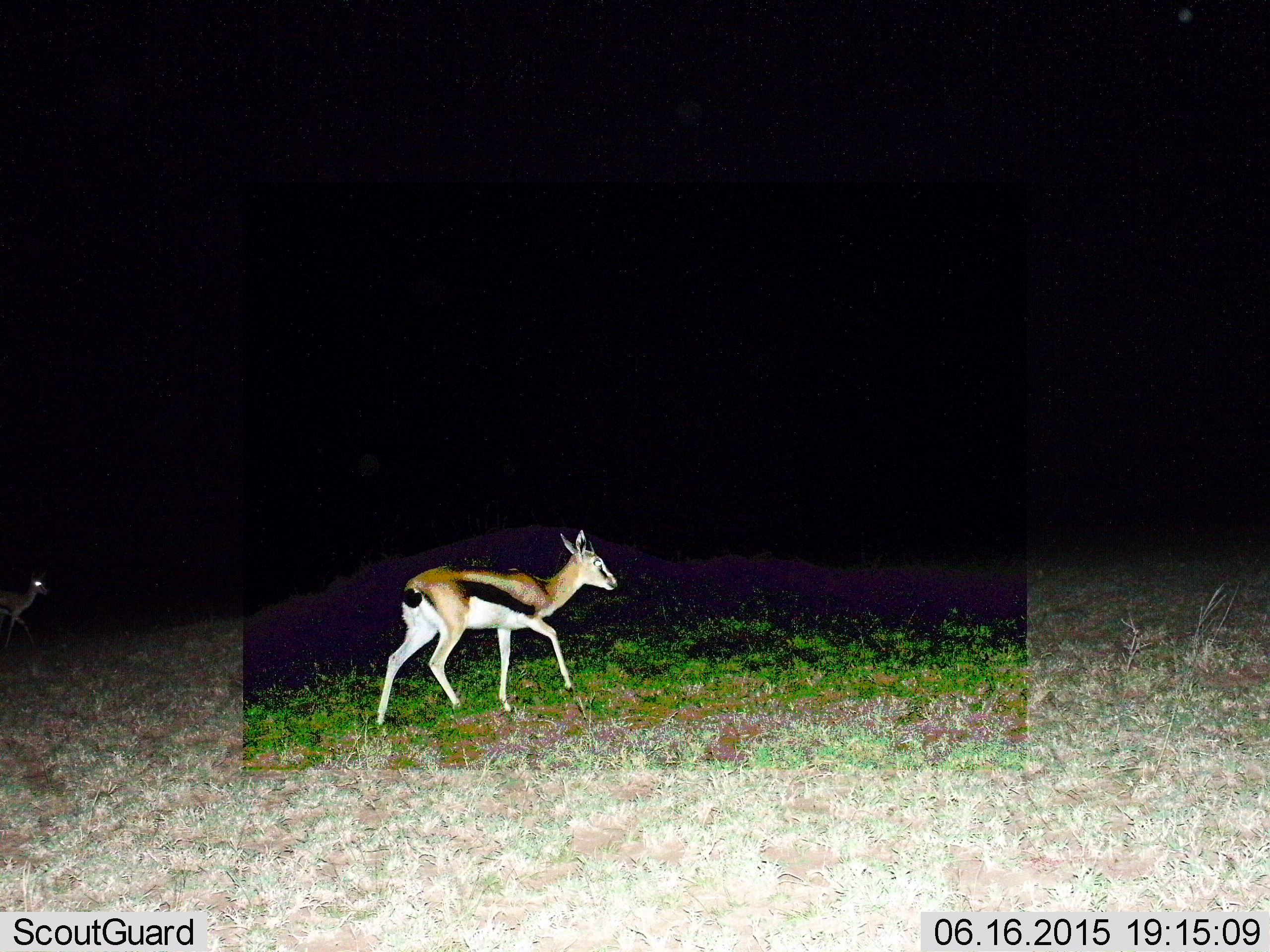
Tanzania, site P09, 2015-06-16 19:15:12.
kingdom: Animalia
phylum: Chordata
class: Mammalia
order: Artiodactyla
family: Bovidae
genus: Eudorcas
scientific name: Eudorcas thomsonii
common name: thomson's gazelle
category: gazellethomsons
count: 2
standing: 0%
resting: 10%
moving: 90%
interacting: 0%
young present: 10%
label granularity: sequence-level